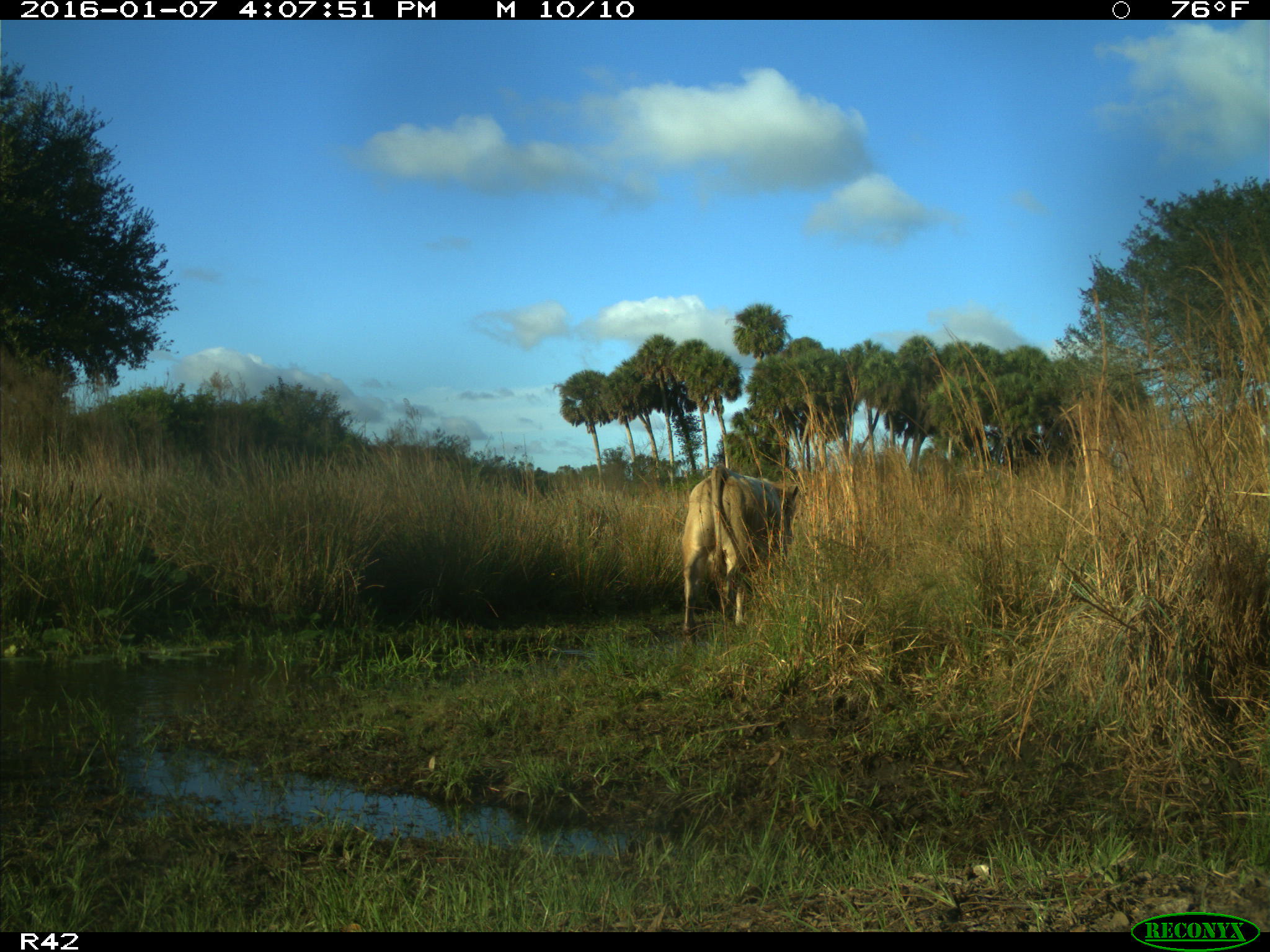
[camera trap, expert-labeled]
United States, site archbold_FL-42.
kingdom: Animalia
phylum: Chordata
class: Mammalia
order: Artiodactyla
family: Bovidae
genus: Bos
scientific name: Bos taurus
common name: domestic cow